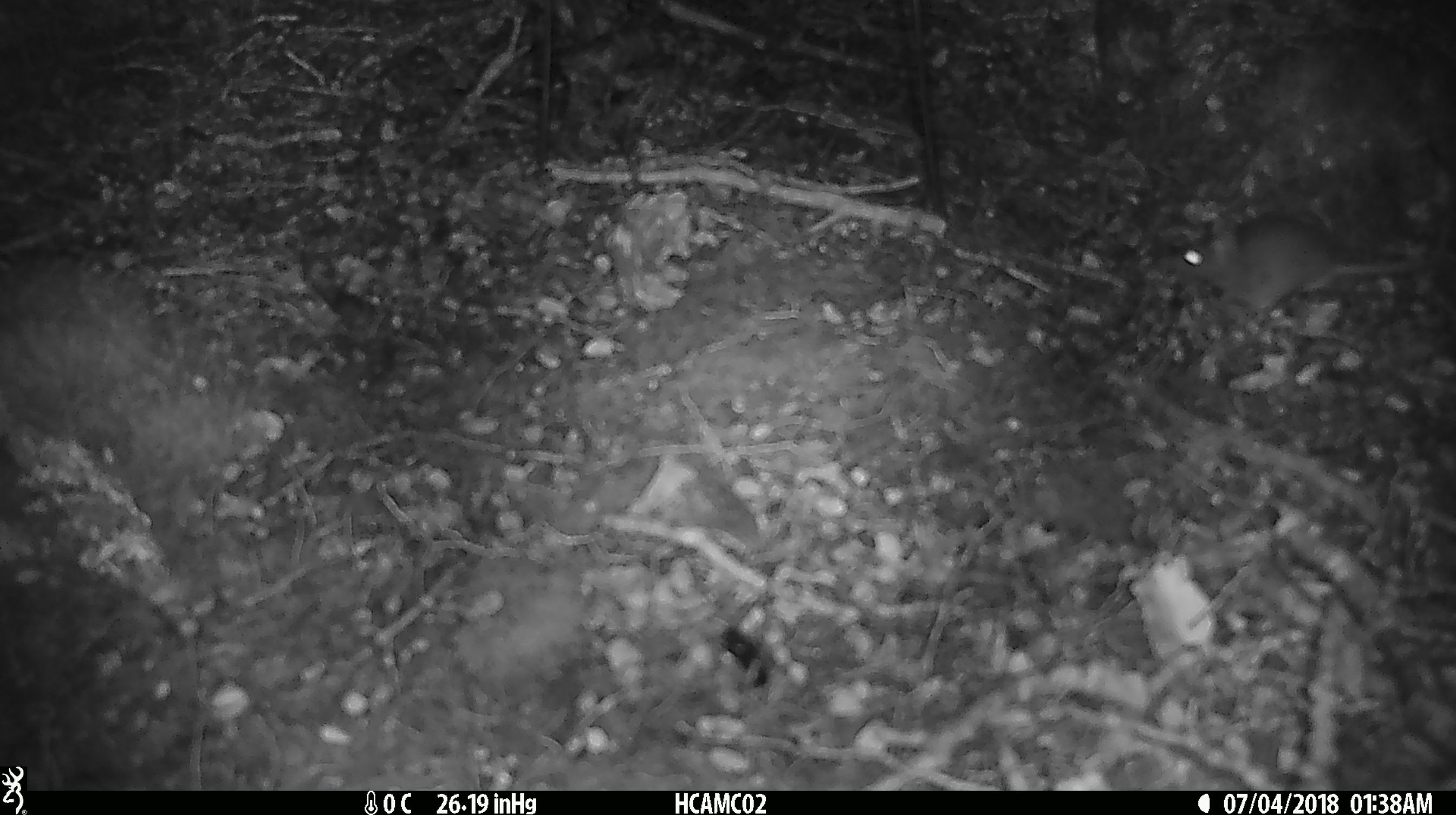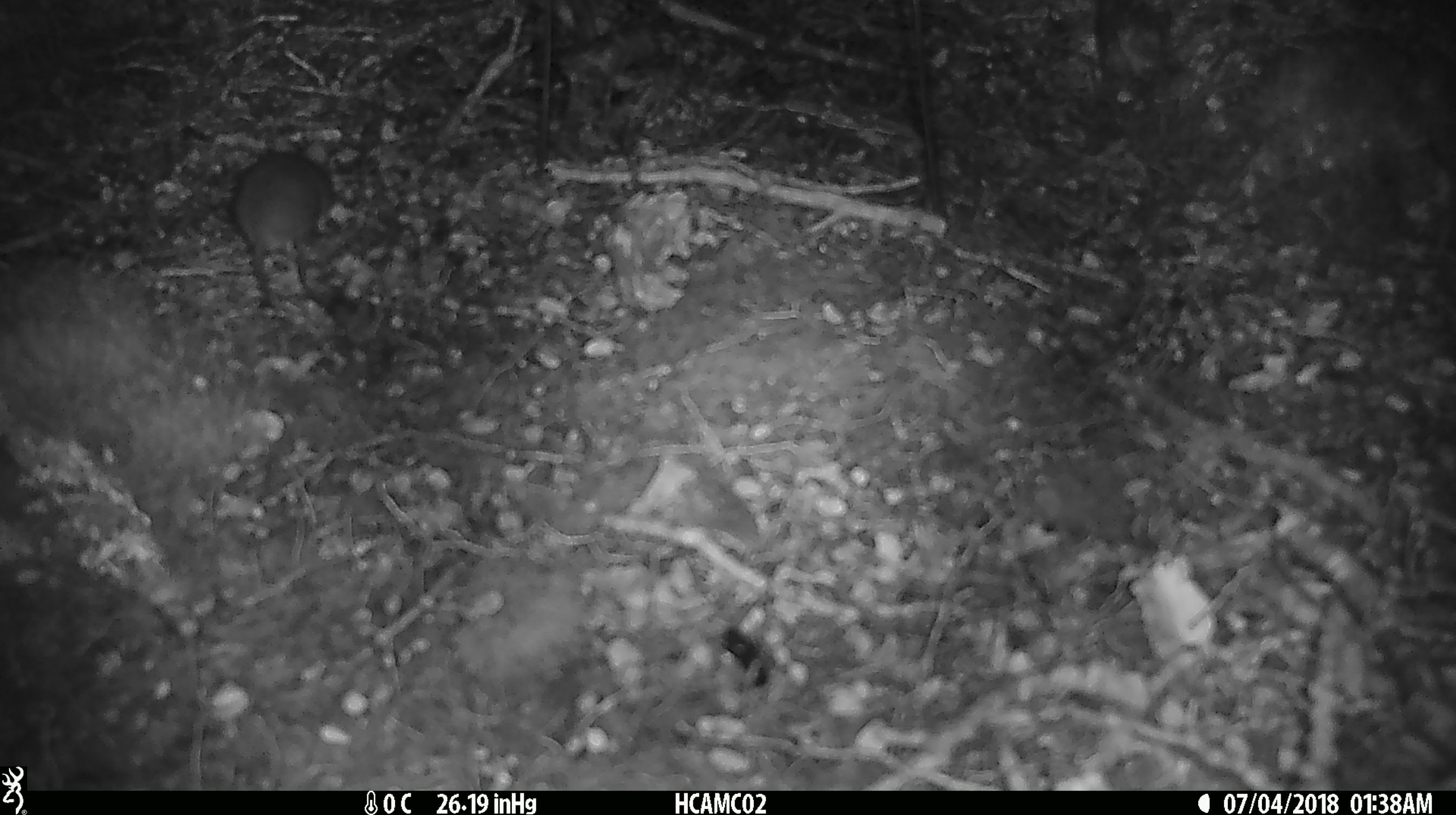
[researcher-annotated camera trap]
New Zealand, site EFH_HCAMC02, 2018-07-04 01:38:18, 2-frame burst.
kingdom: Animalia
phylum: Chordata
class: Mammalia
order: Rodentia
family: Muridae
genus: Mus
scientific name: Mus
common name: mouse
Mouse (Mus).